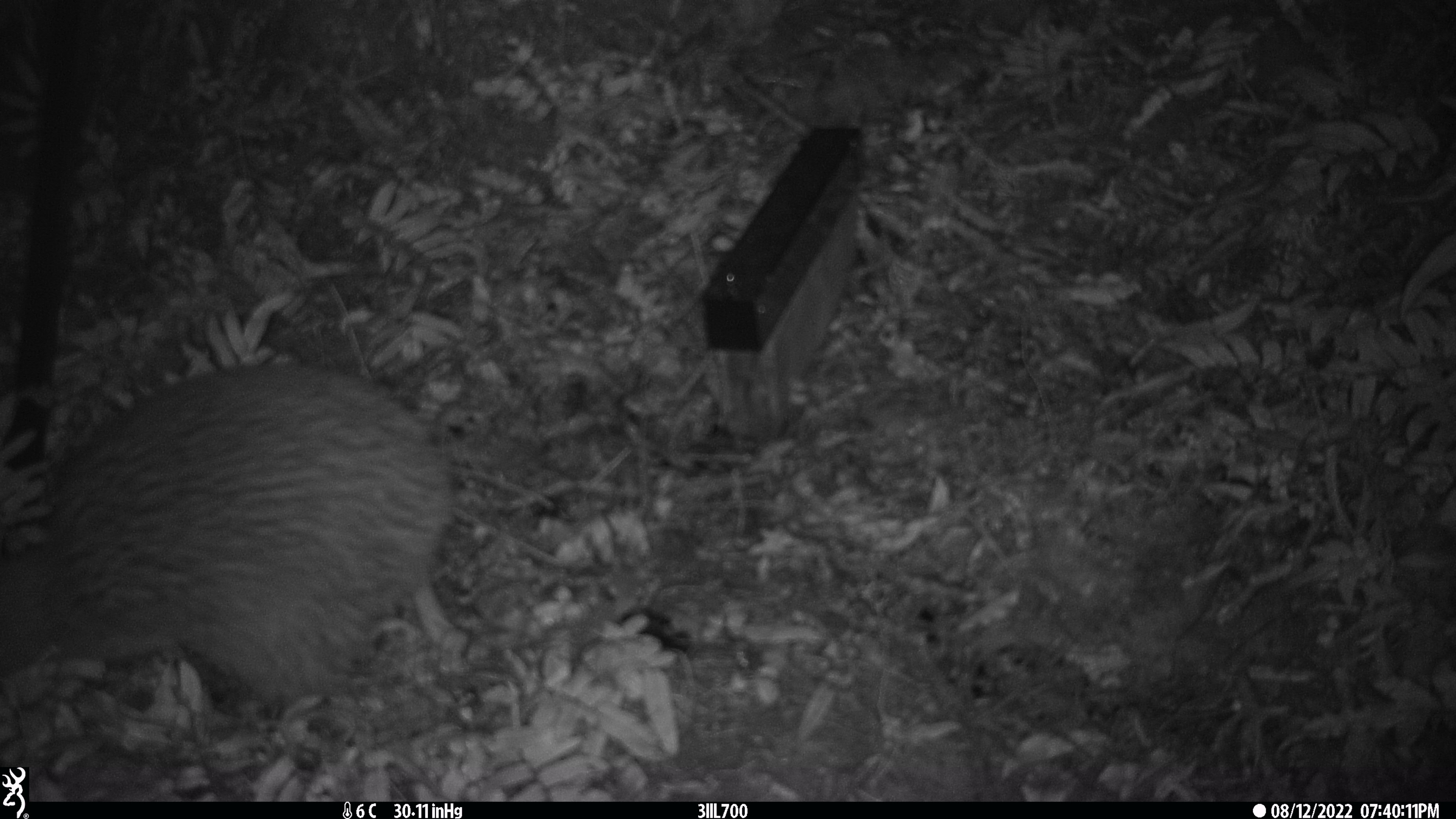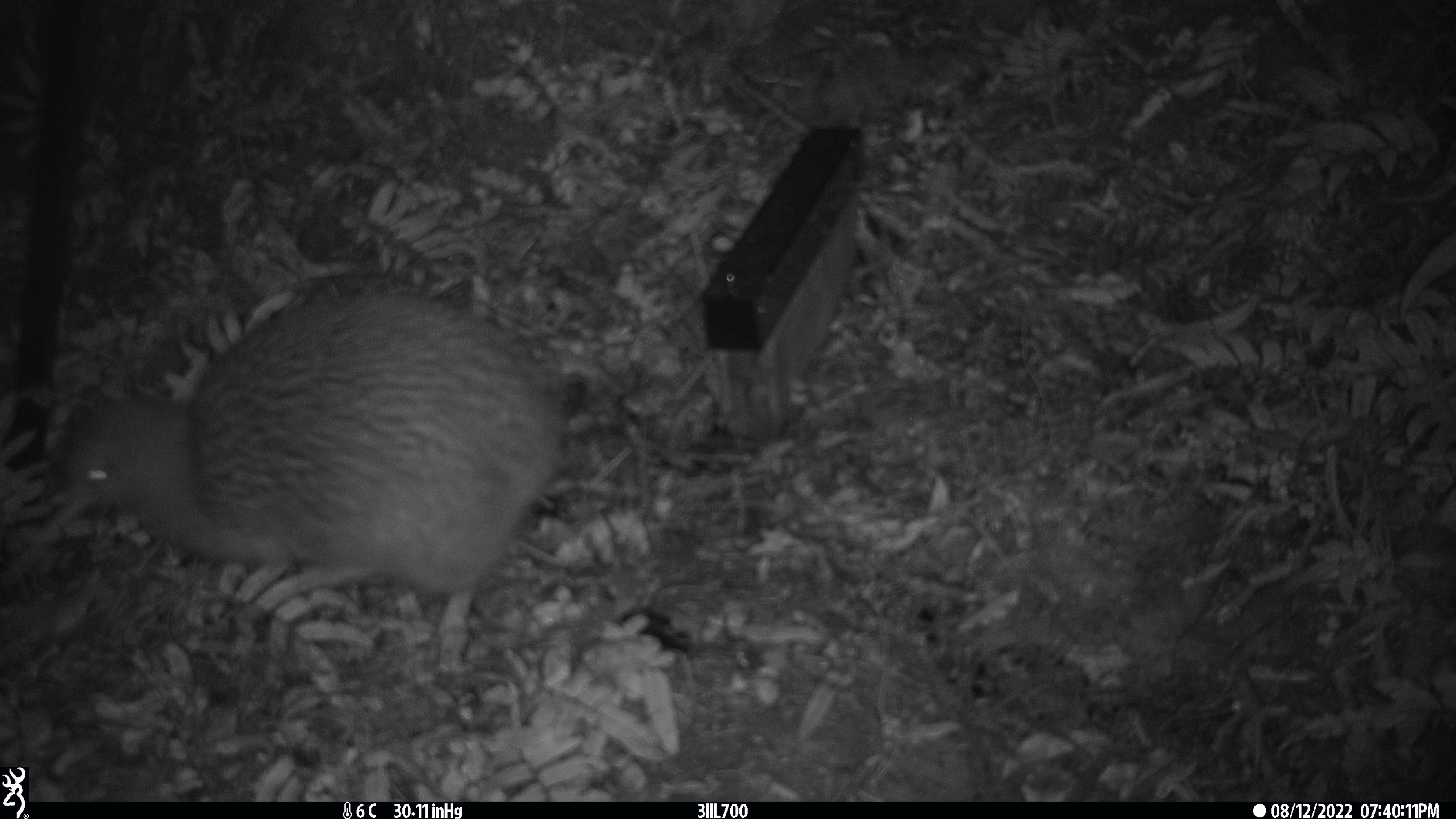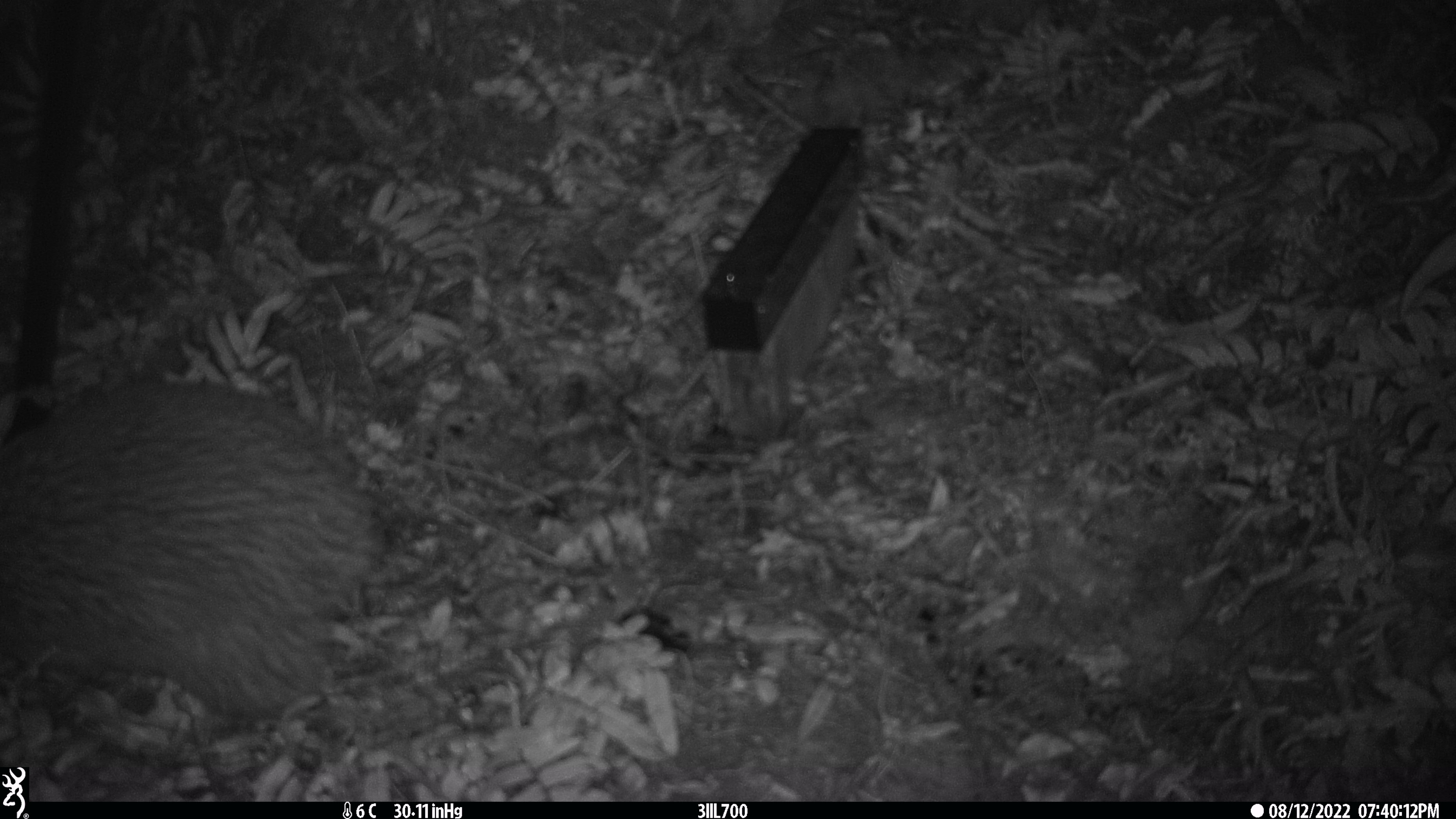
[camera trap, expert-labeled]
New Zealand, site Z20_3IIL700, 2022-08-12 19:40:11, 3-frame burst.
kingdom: Animalia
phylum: Chordata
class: Aves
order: Apterygiformes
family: Apterygidae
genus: Apteryx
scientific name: Apteryx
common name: kiwi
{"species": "kiwi (Apteryx)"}